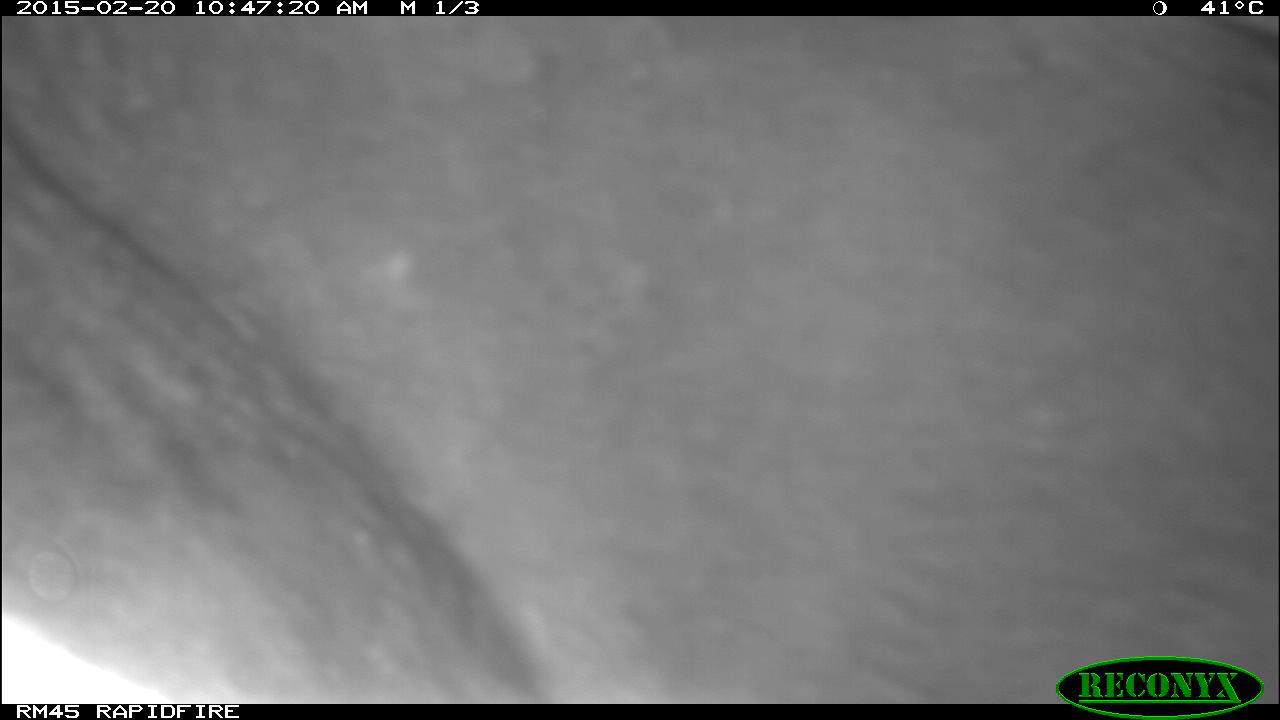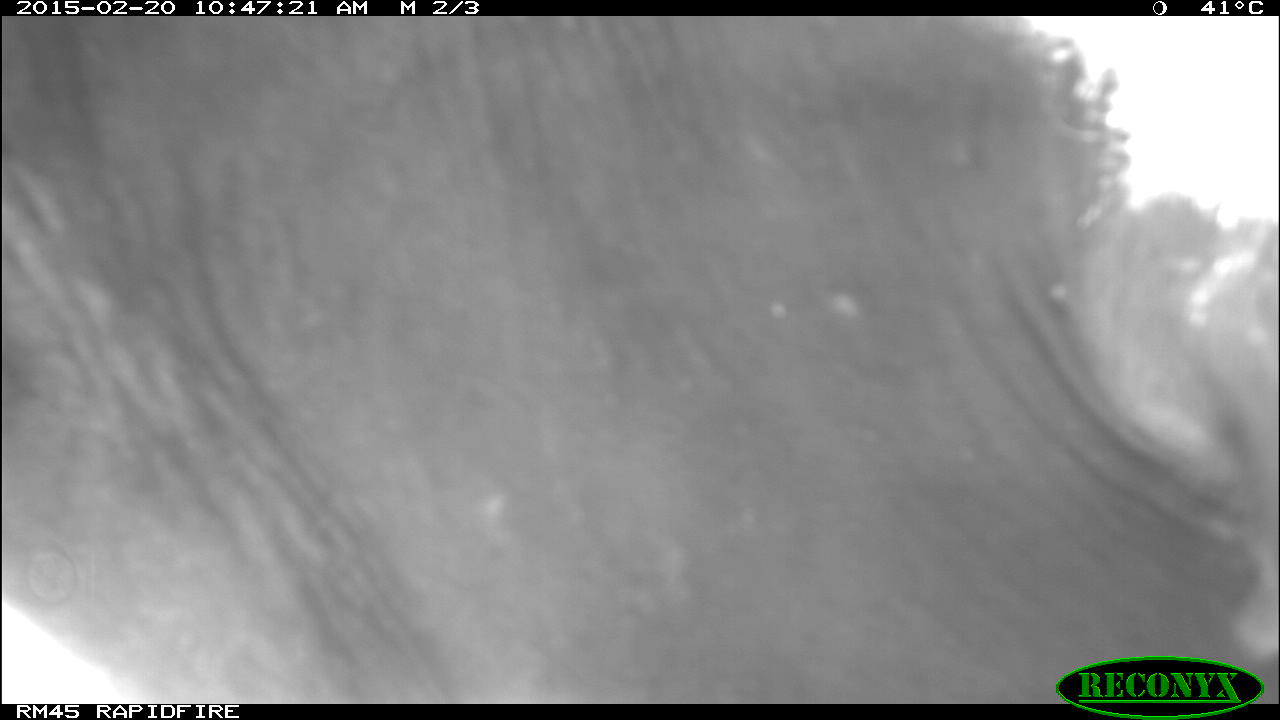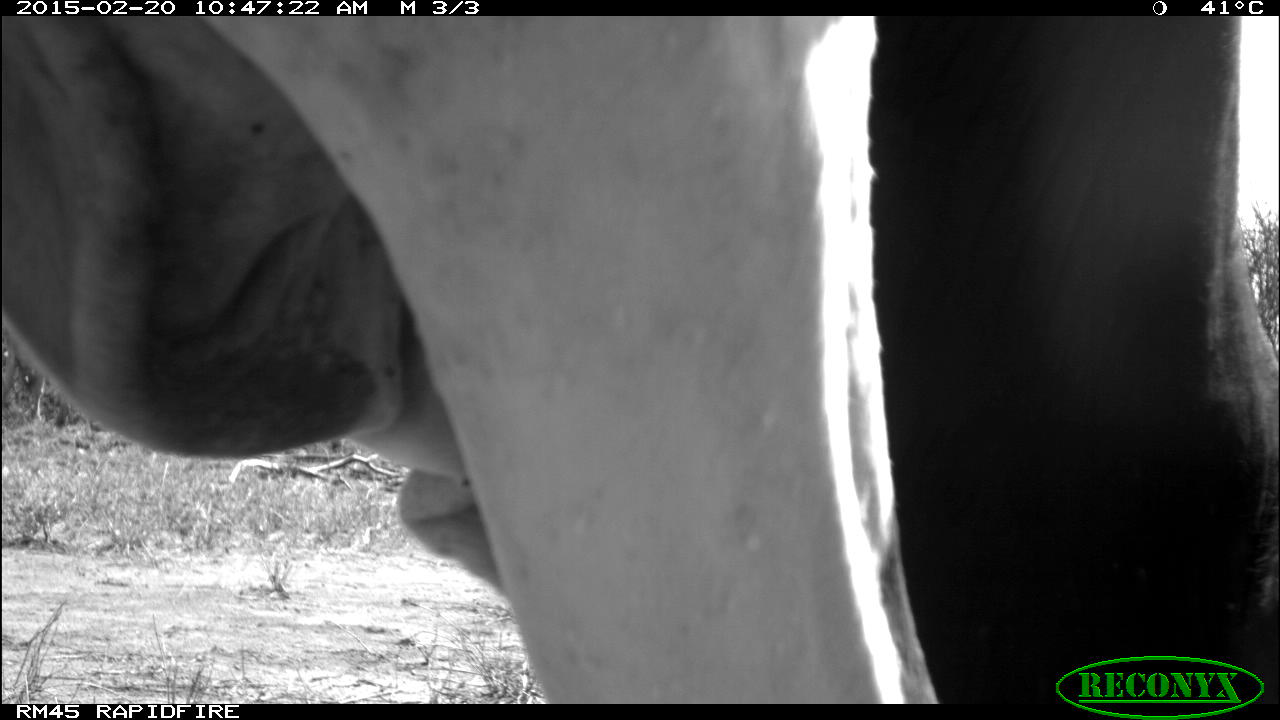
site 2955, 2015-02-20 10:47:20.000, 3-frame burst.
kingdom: Animalia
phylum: Chordata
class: Mammalia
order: Artiodactyla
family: Bovidae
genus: Bos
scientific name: Bos taurus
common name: domestic cattle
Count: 1.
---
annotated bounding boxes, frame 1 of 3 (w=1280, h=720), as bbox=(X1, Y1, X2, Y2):
bos taurus: bbox=(3, 13, 1277, 703)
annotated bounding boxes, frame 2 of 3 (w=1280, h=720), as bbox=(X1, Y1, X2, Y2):
bos taurus: bbox=(2, 15, 1277, 703)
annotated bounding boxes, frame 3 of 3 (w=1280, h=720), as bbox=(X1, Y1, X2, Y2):
bos taurus: bbox=(2, 16, 1274, 704)